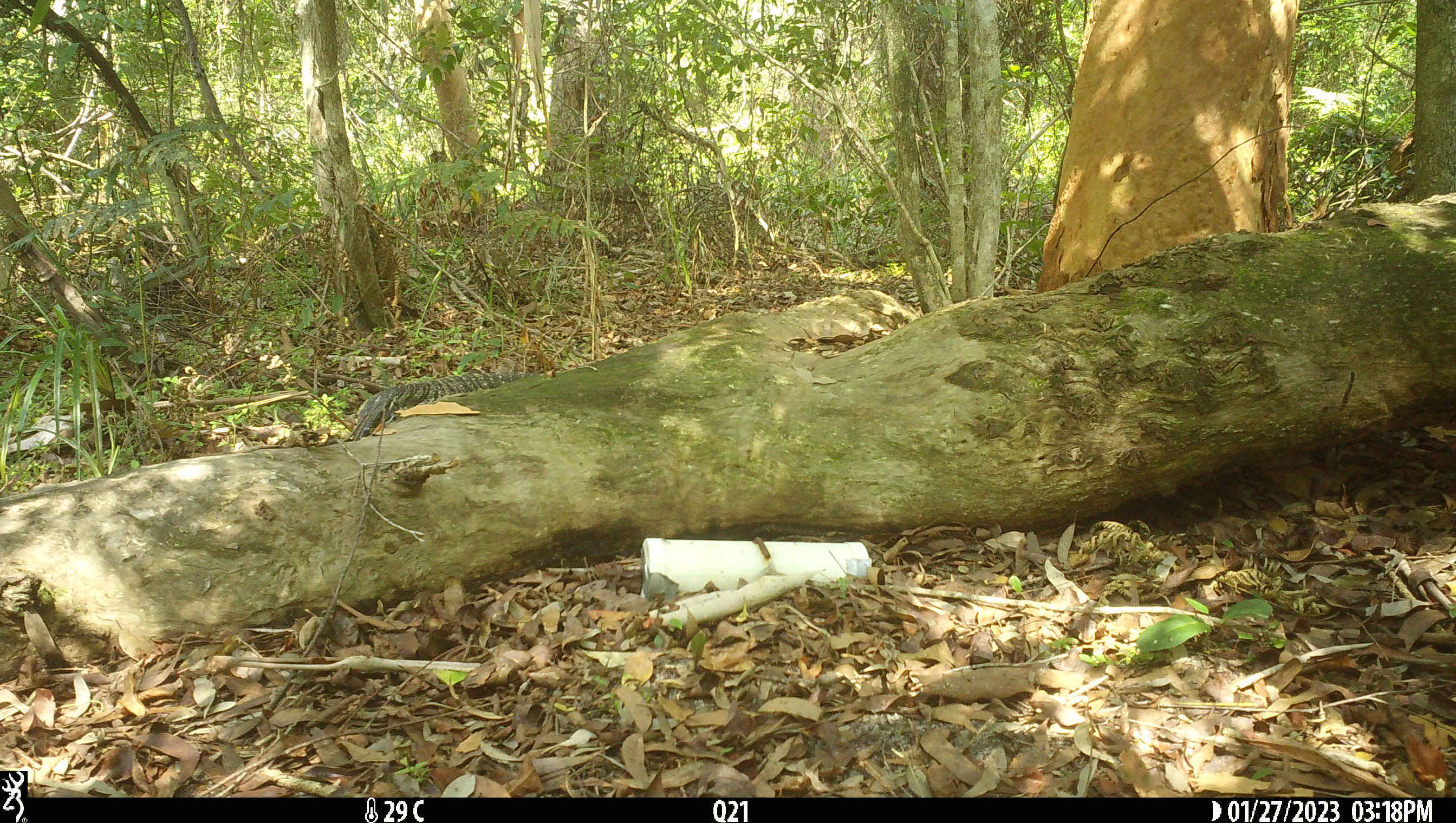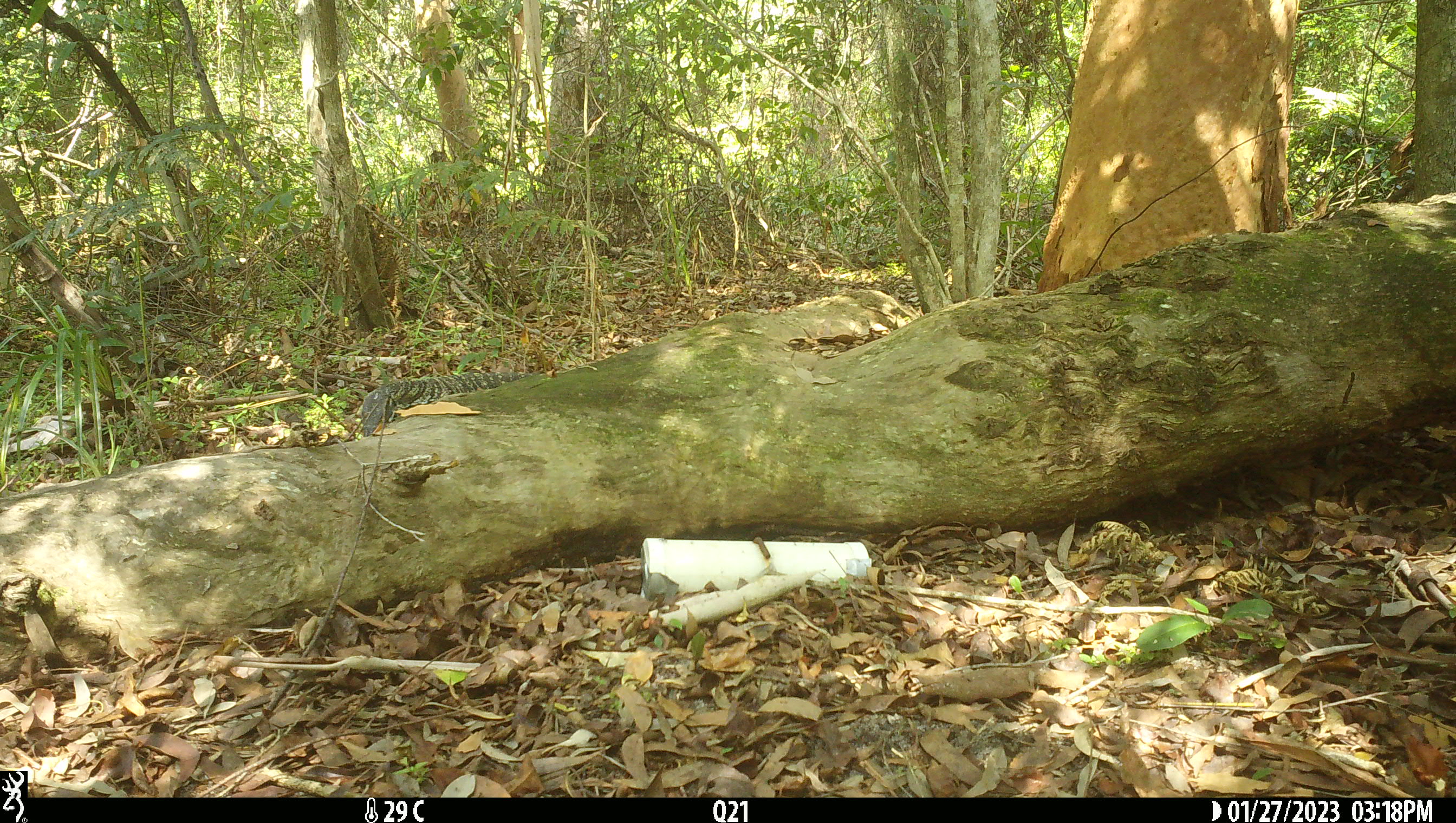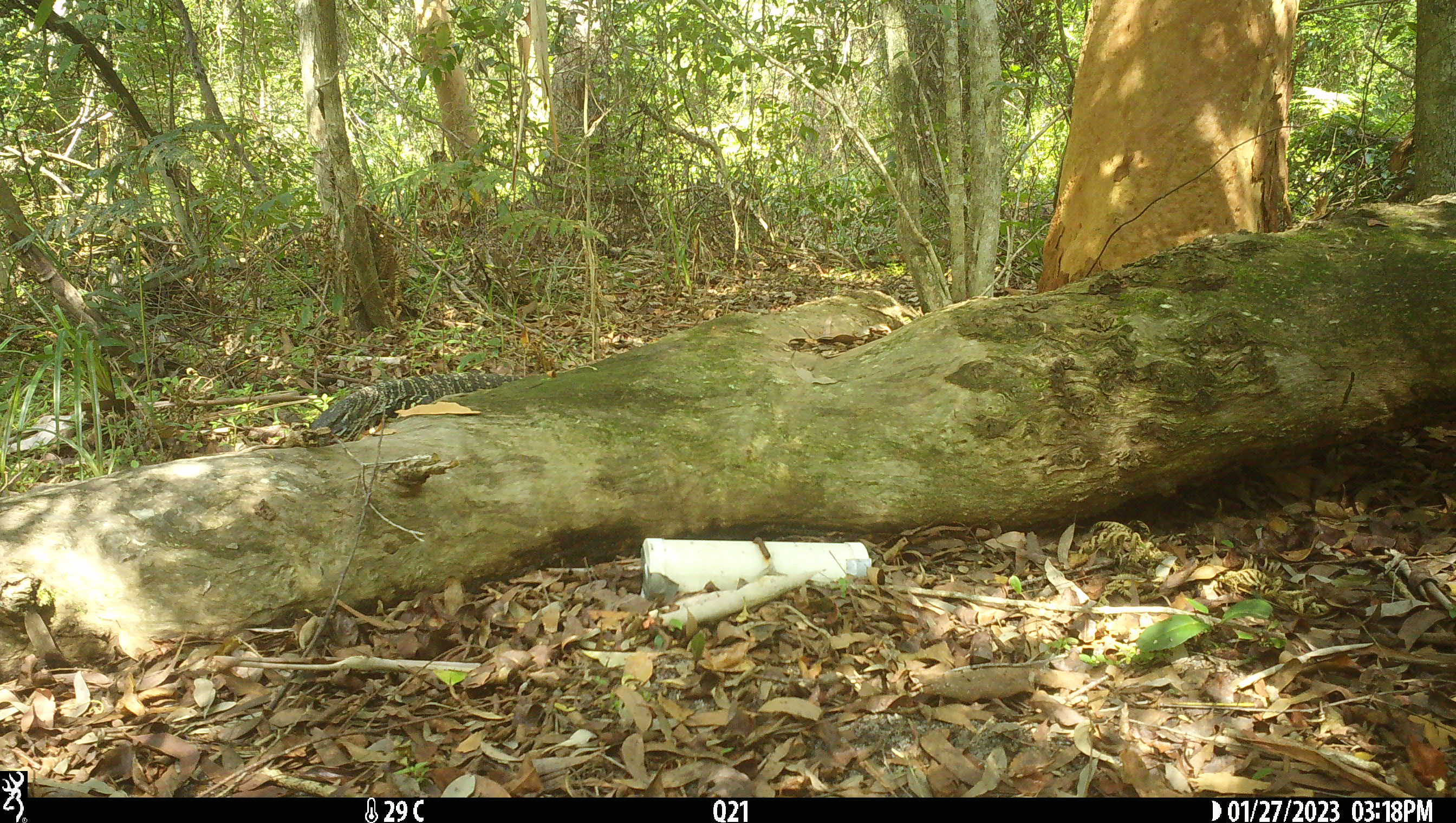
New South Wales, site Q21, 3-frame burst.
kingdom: Animalia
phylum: Chordata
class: Reptilia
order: Squamata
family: Varanidae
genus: Varanus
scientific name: Varanus varius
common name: lace monitor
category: goanna